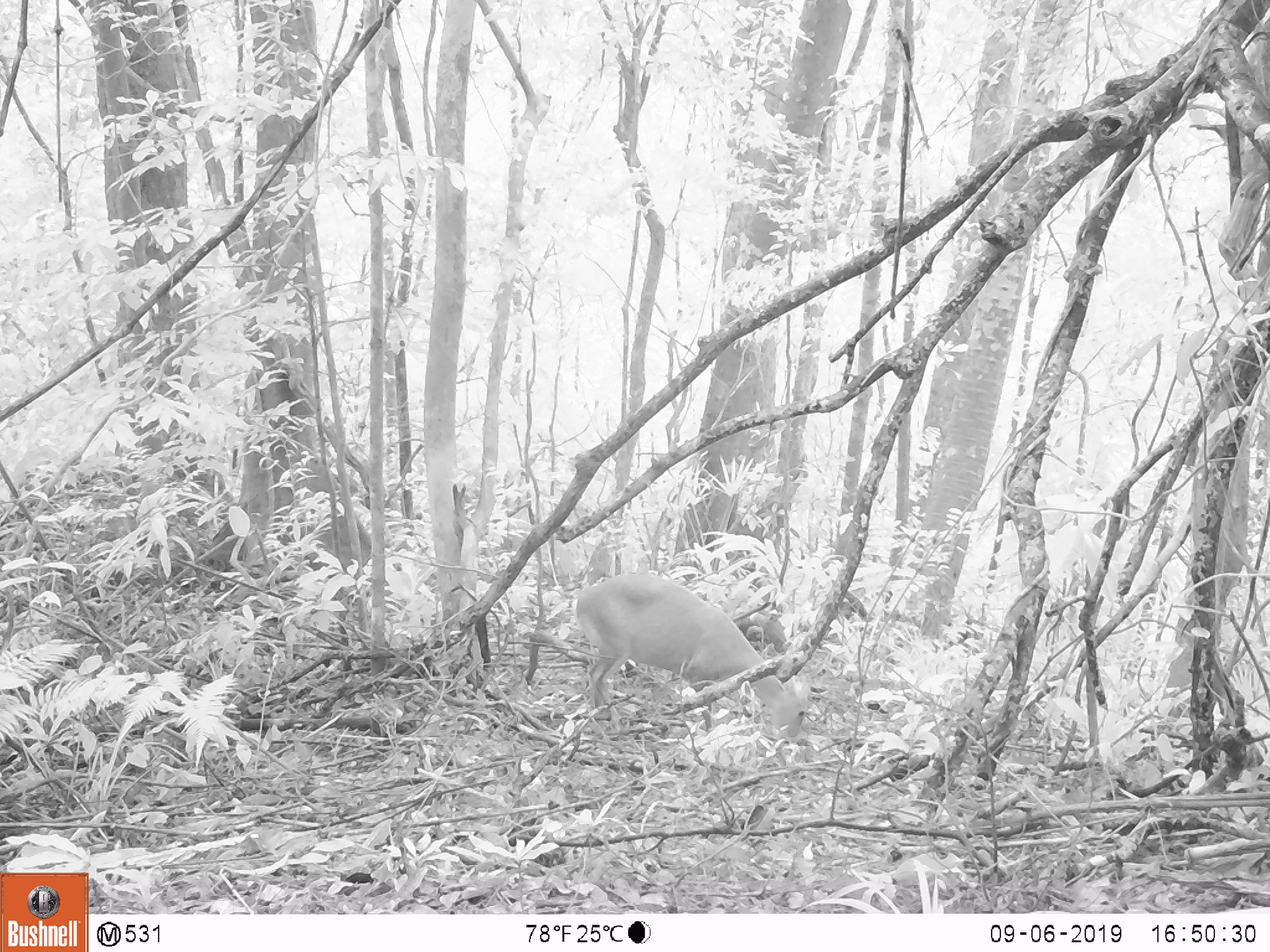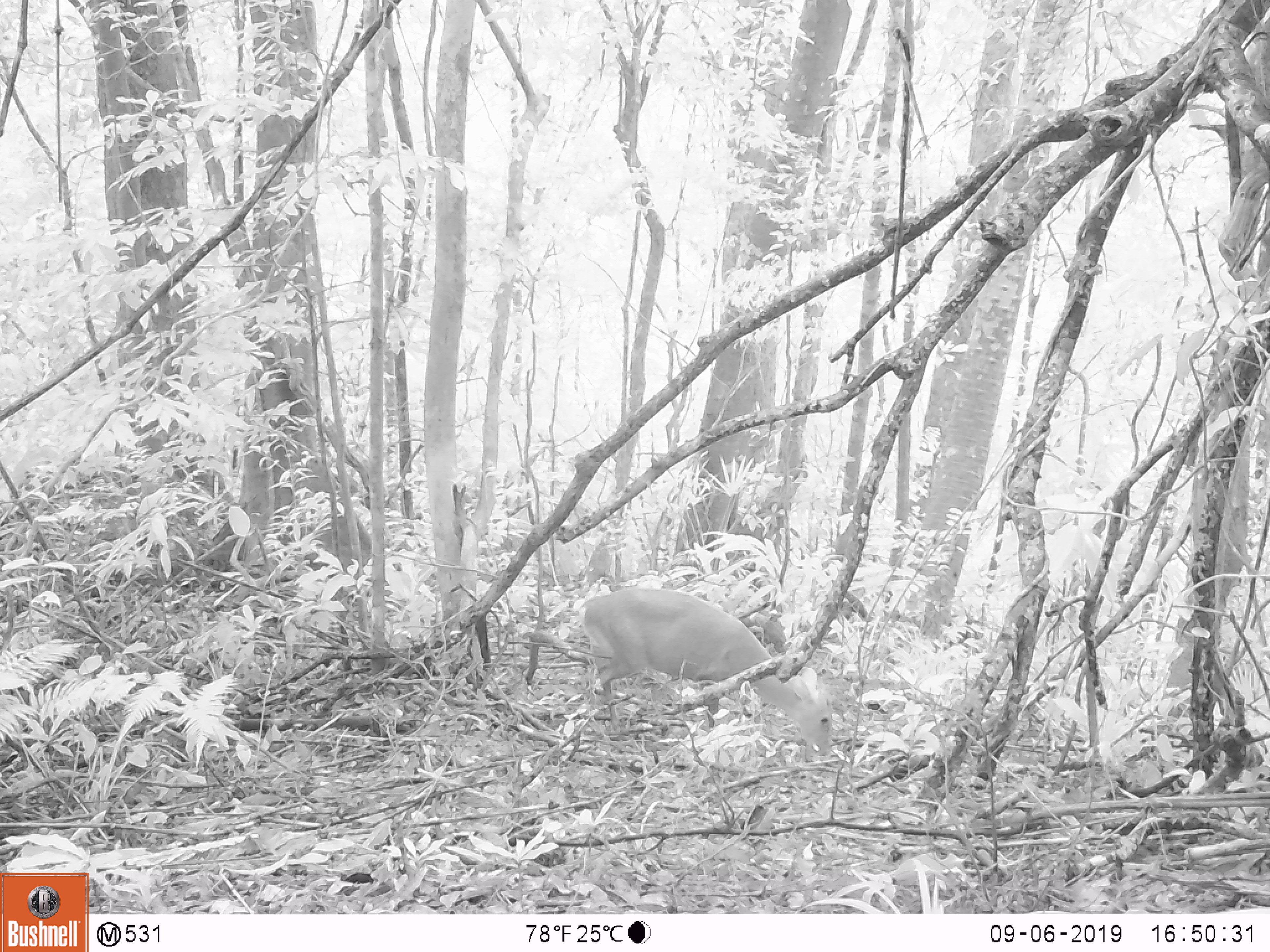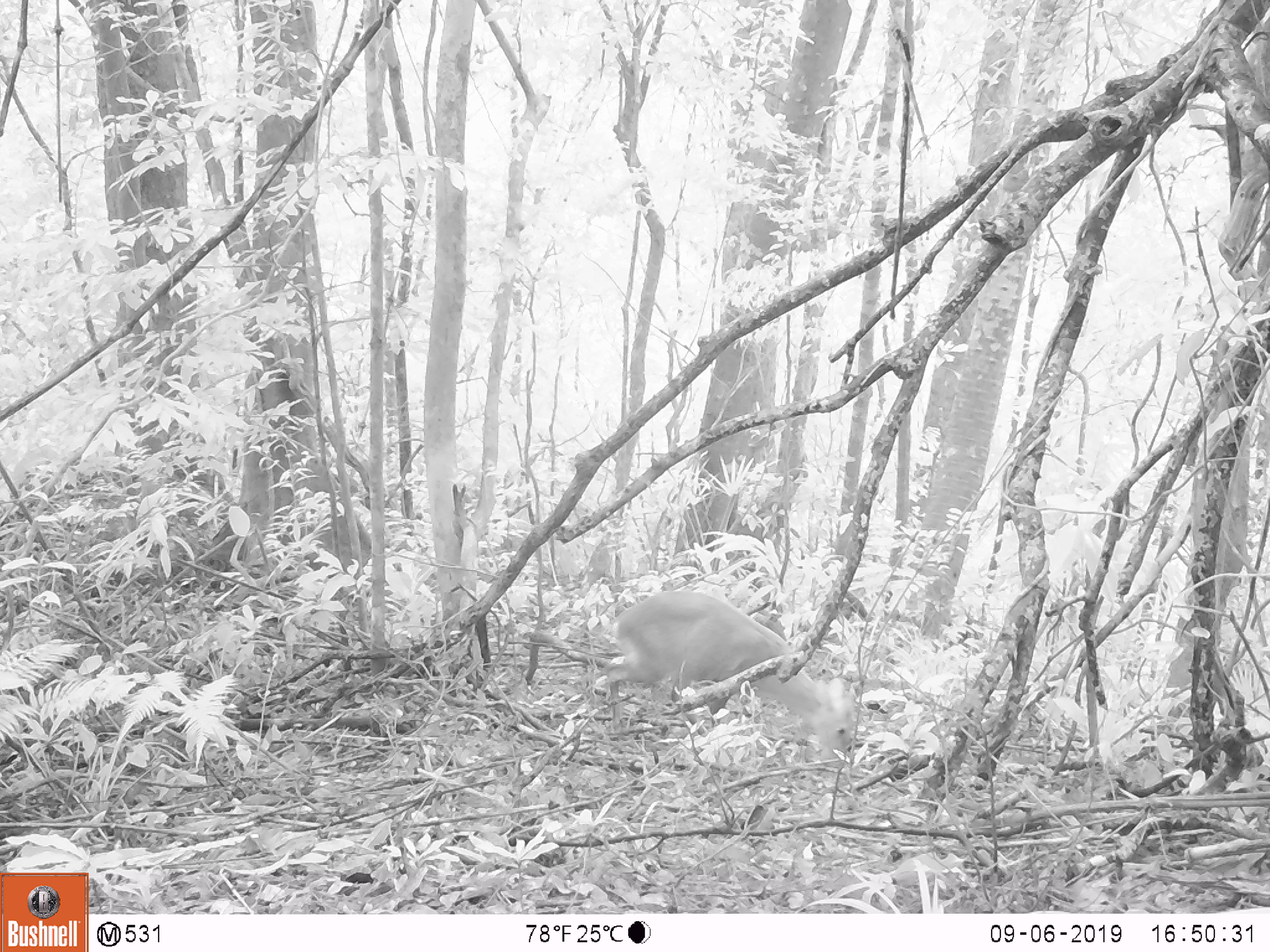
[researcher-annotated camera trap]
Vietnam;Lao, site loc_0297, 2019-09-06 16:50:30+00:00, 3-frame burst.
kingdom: Animalia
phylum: Chordata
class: Mammalia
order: Artiodactyla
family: Cervidae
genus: Muntiacus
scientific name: Muntiacus rooseveltorum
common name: roosevelt's muntjac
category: roosevelts muntjac group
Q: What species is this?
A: Roosevelts muntjac group (roosevelt's muntjac) (Muntiacus rooseveltorum).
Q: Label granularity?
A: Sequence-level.